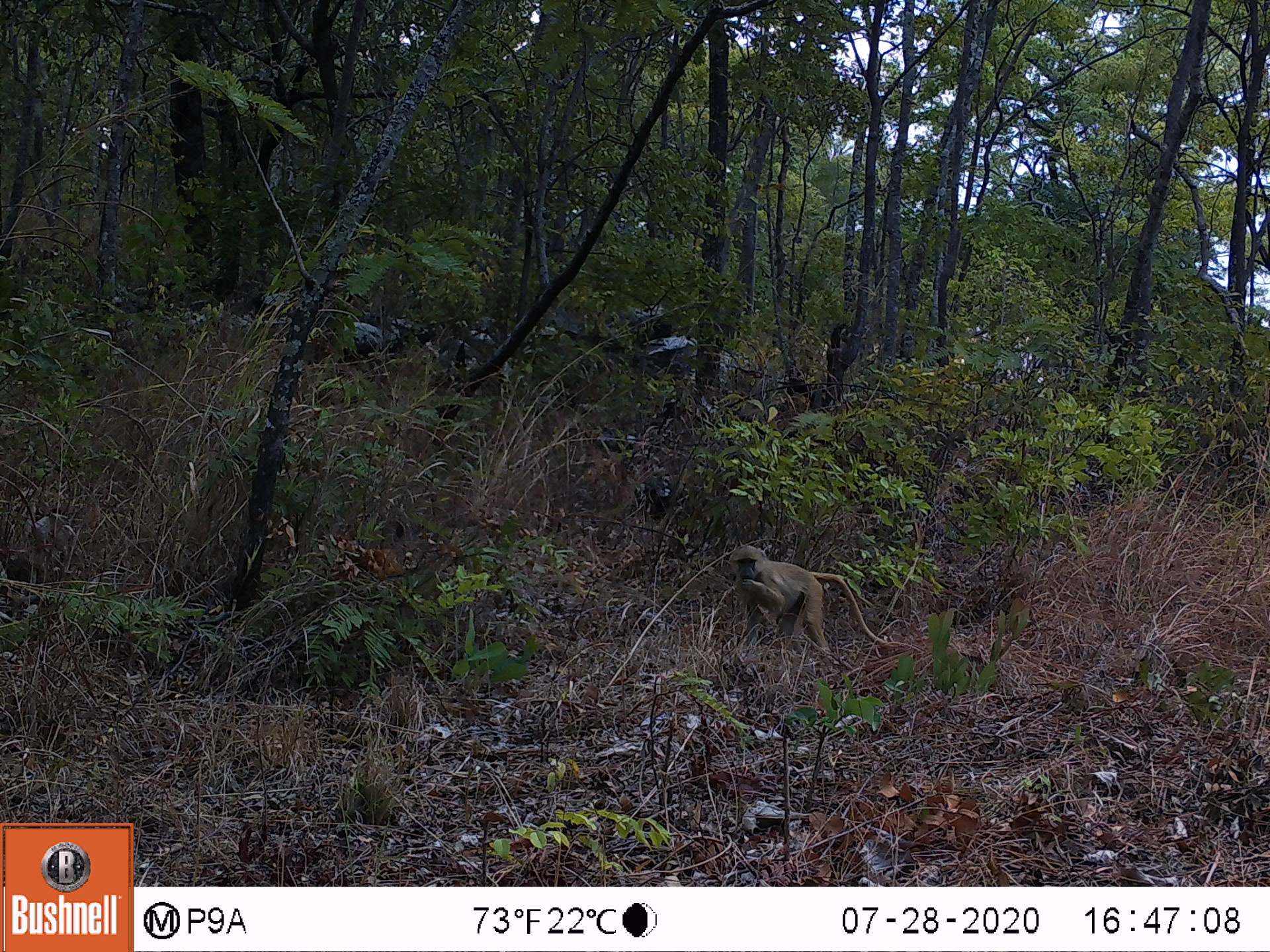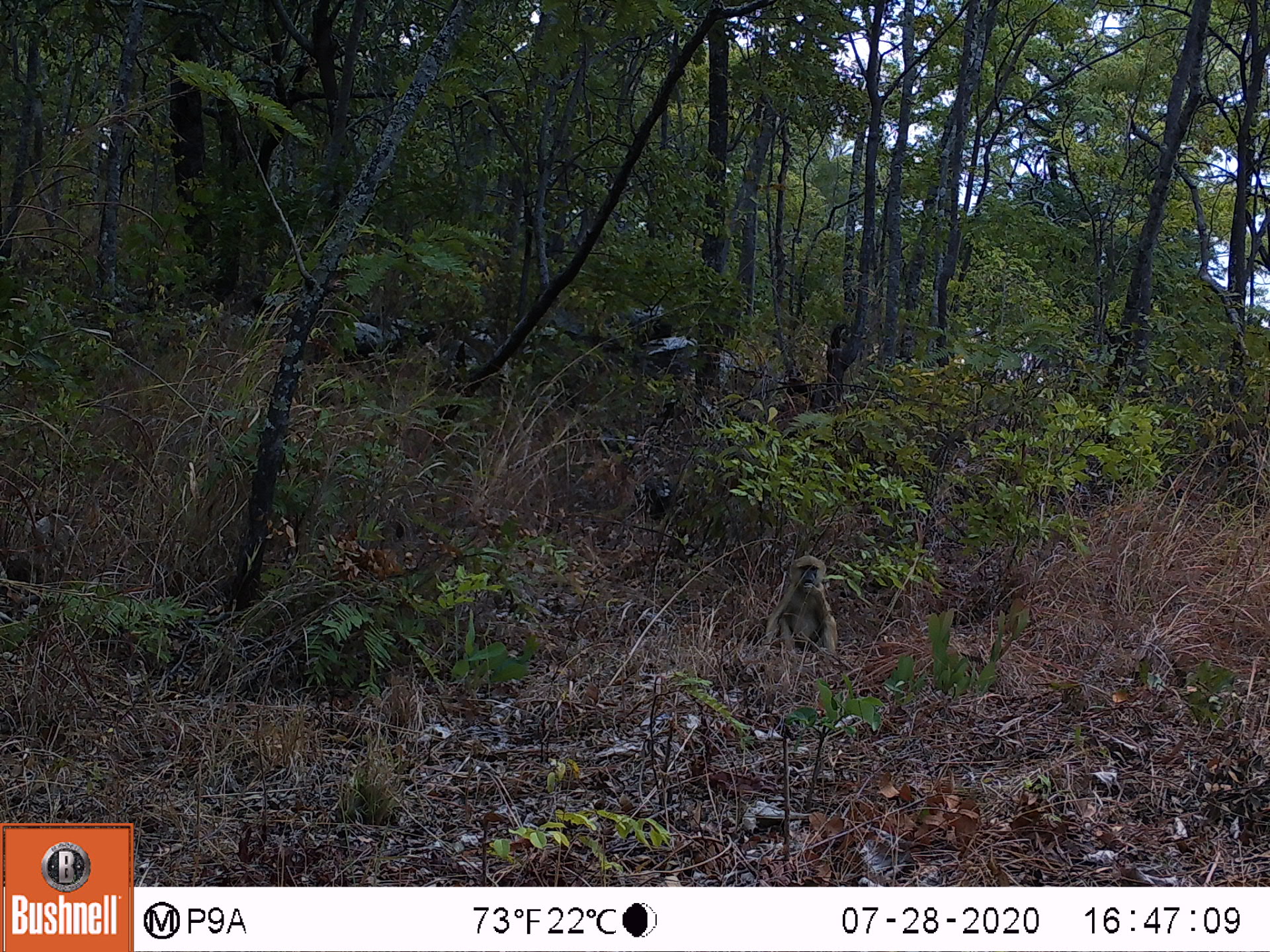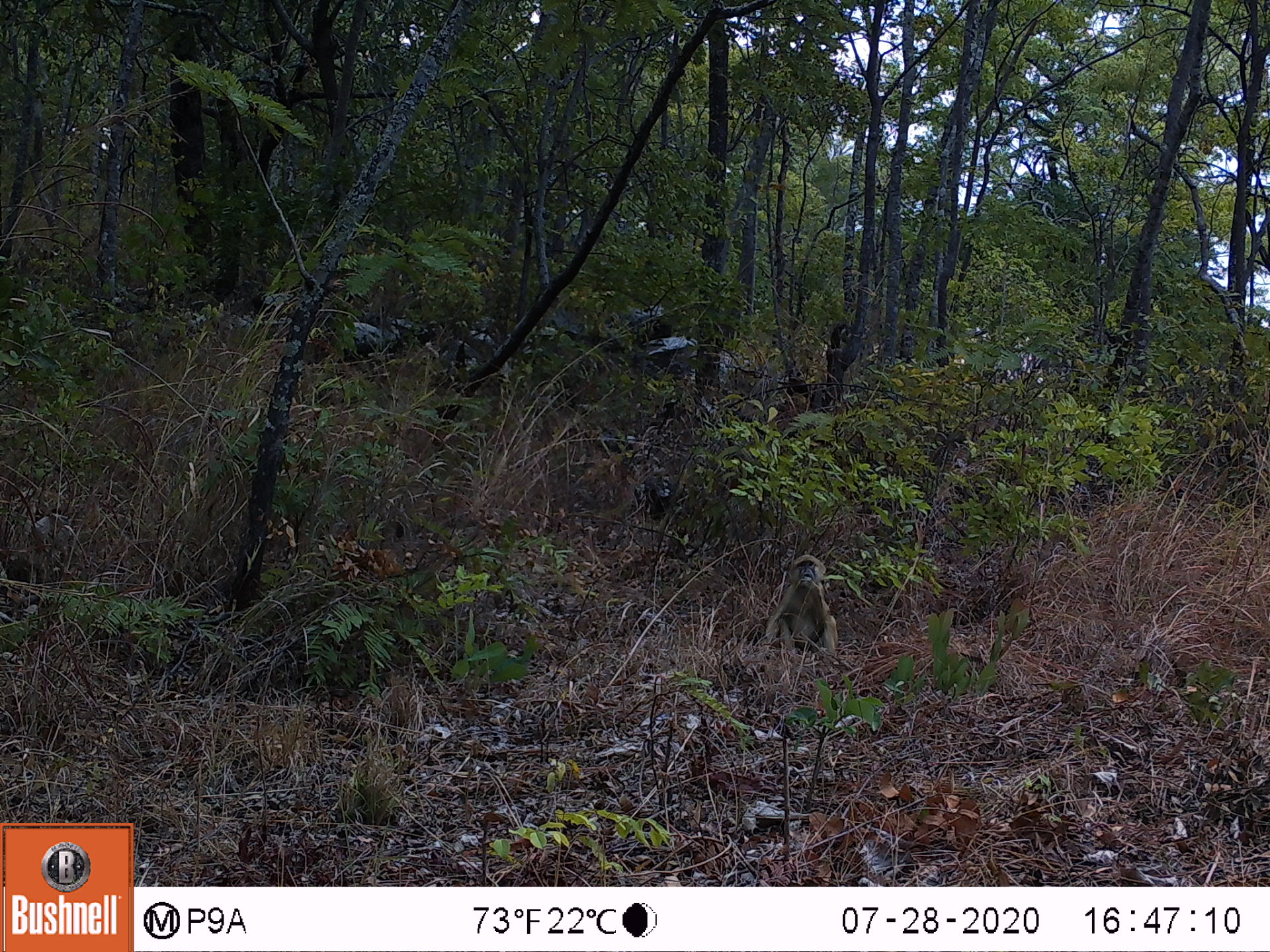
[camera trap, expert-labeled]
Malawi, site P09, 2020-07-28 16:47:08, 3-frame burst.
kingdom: Animalia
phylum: Chordata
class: Mammalia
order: Primates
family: Cercopithecidae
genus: Papio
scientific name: Papio cynocephalus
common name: yellow baboon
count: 1